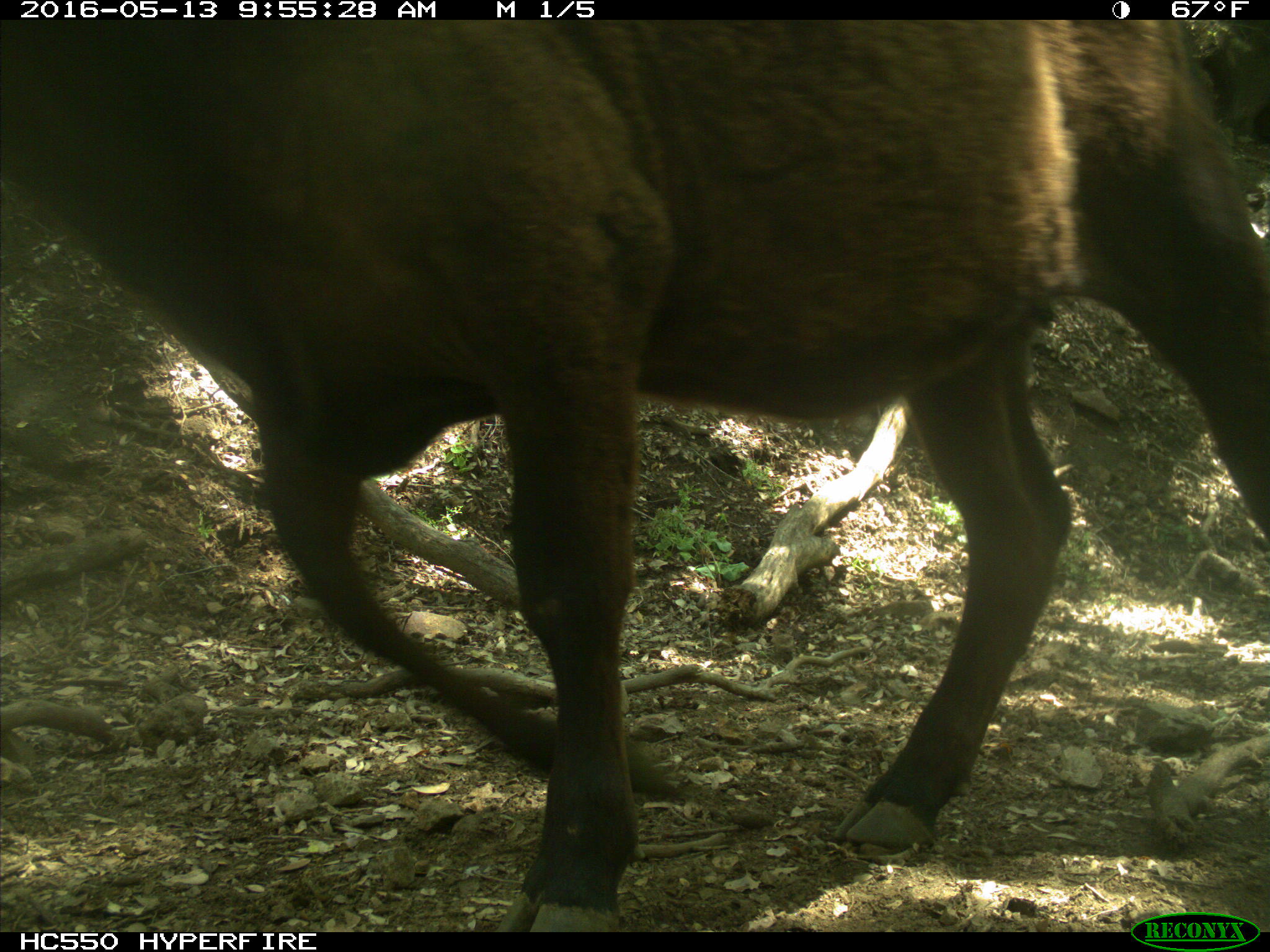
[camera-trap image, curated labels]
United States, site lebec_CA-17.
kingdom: Animalia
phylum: Chordata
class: Mammalia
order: Artiodactyla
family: Bovidae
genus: Bos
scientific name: Bos taurus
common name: domestic cow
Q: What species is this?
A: Bos taurus (domestic cow).